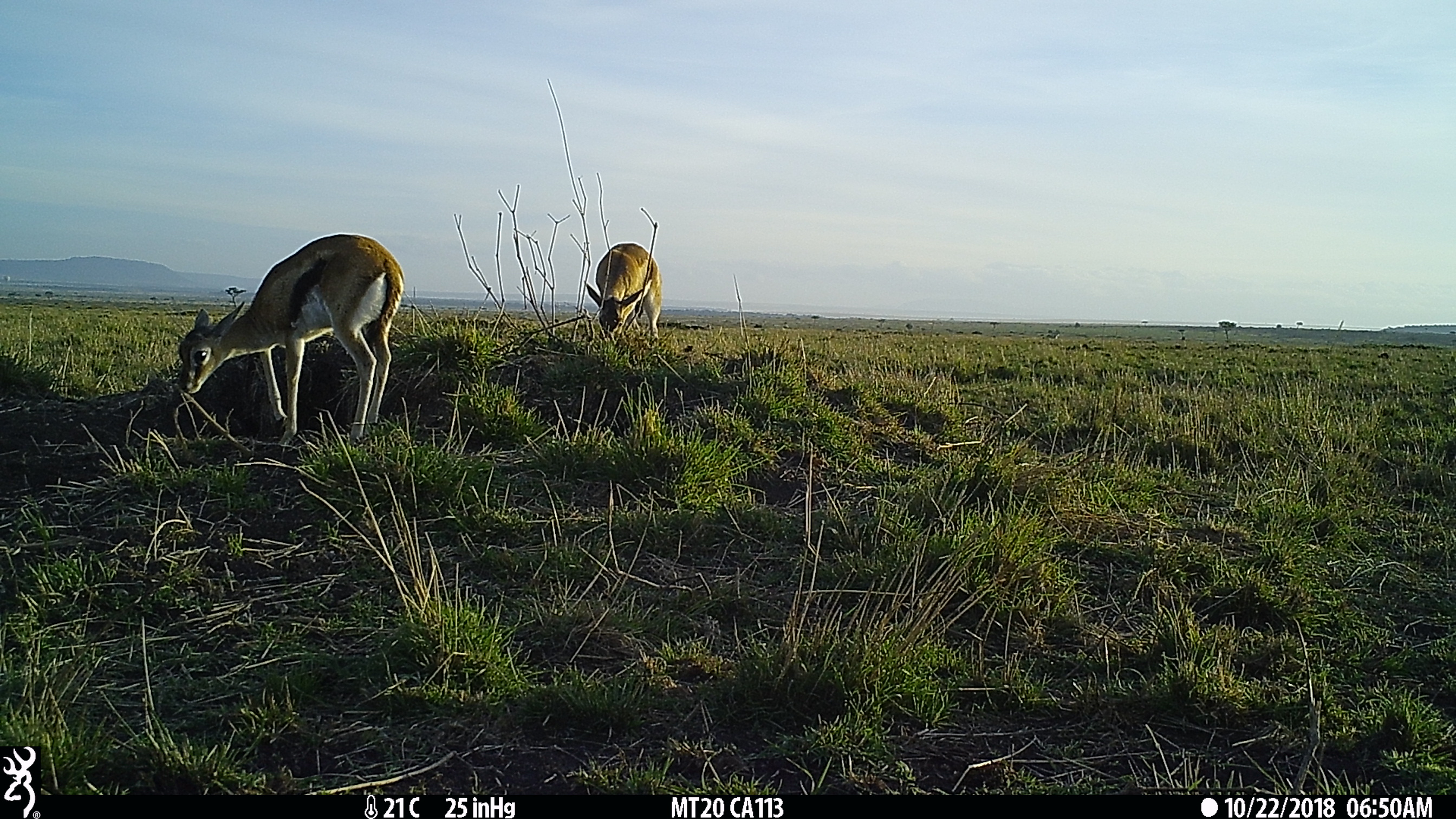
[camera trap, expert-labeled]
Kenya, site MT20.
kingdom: Animalia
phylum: Chordata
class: Mammalia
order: Artiodactyla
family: Bovidae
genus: Eudorcas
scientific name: Eudorcas thomsonii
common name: thomon's gazelle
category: gazelle thomsons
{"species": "gazelle thomsons (thomon's gazelle) (Eudorcas thomsonii)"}